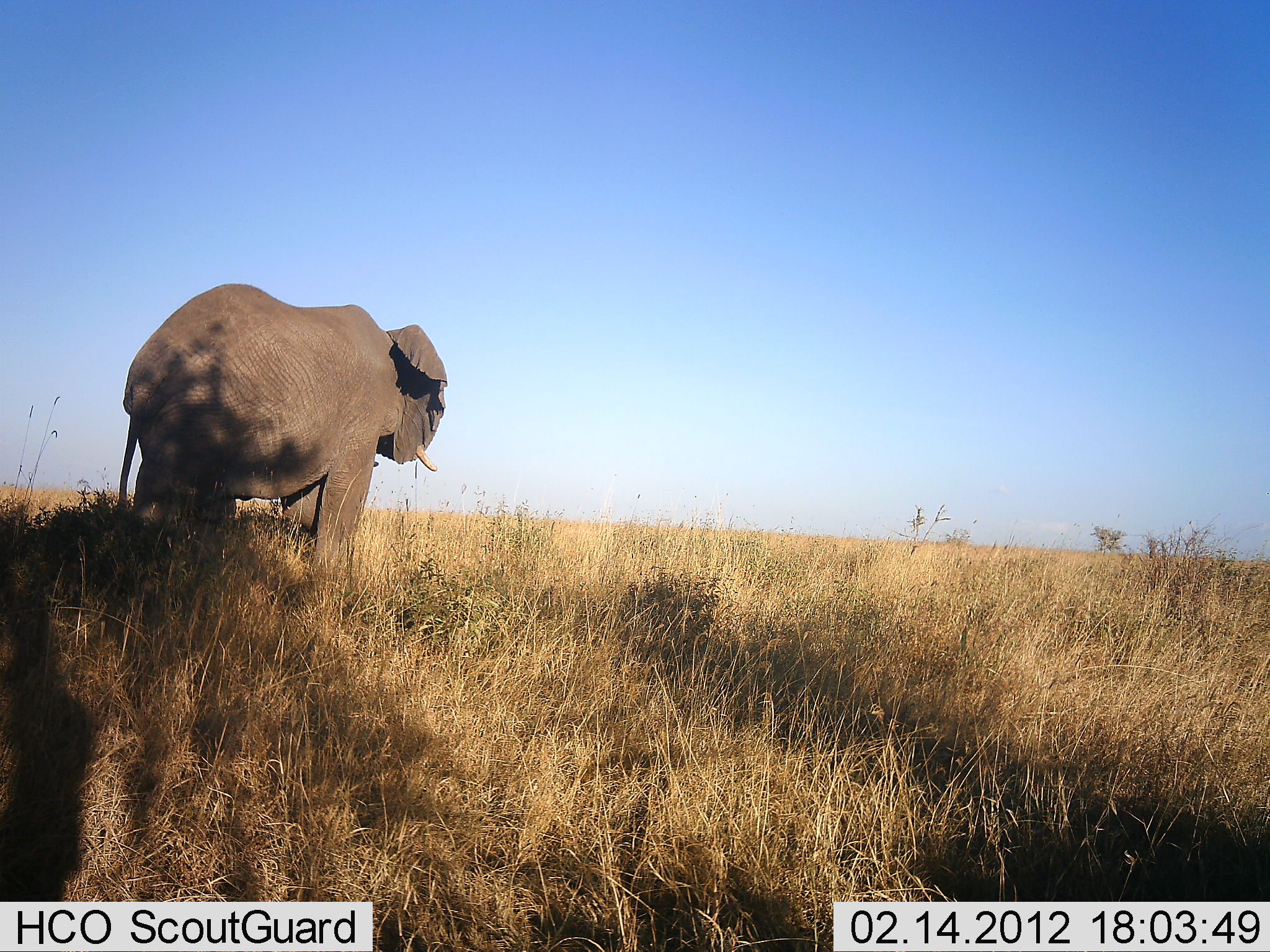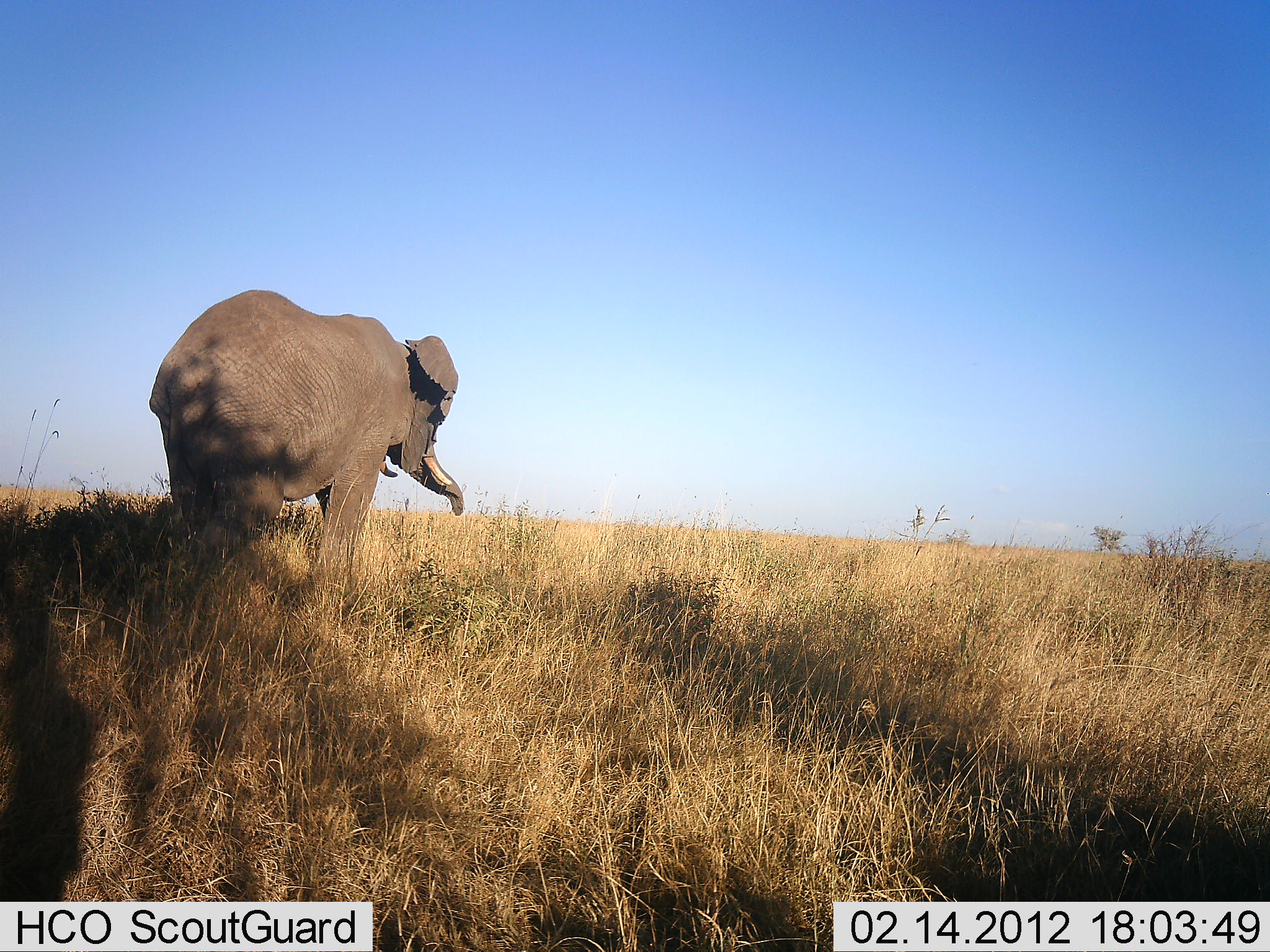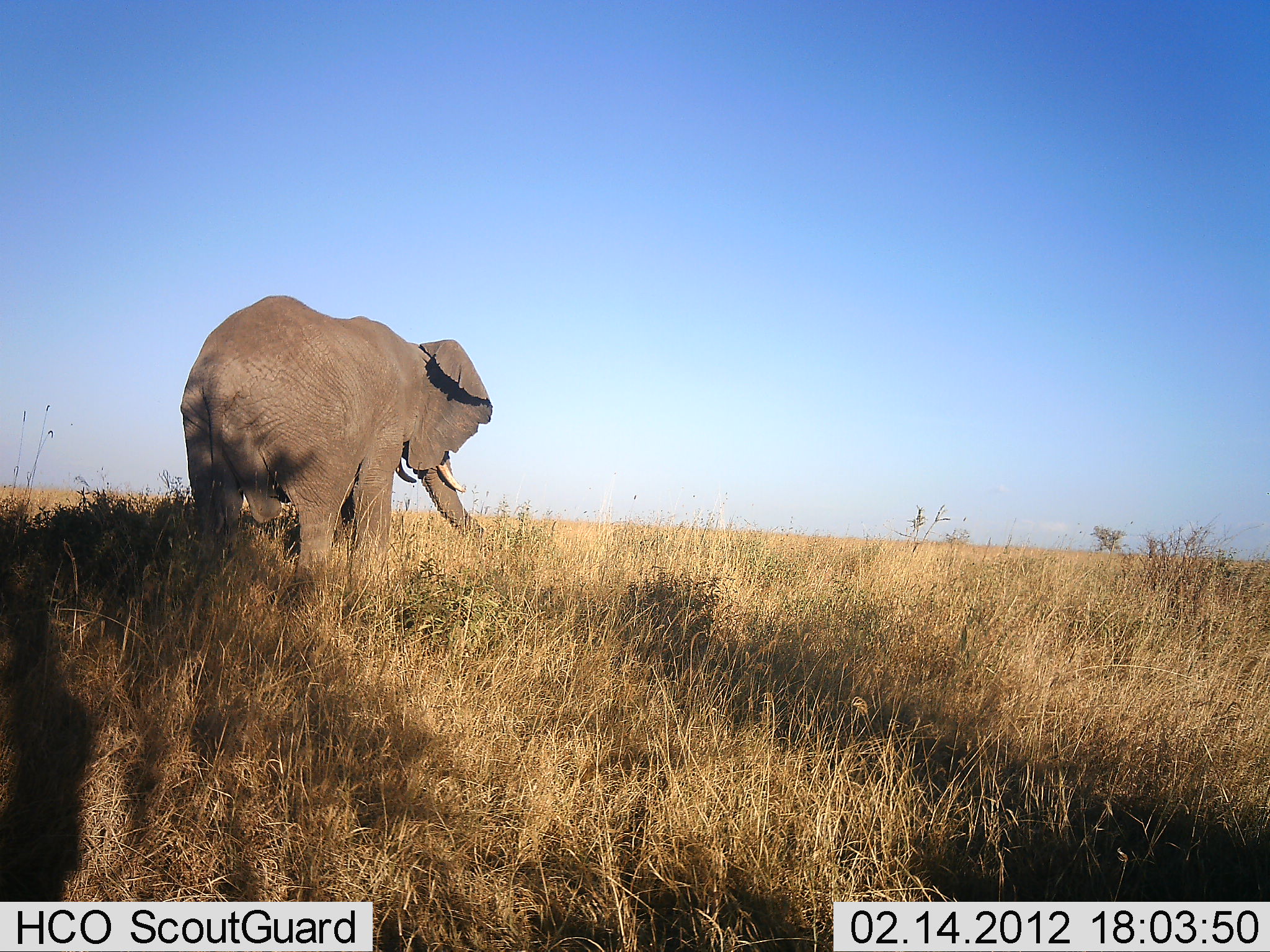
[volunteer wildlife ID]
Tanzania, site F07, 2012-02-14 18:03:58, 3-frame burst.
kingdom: Animalia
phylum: Chordata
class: Mammalia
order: Proboscidea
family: Elephantidae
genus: Loxodonta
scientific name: Loxodonta africana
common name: african bush elephant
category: elephant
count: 1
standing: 9%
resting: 0%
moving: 87%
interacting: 0%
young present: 0%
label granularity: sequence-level